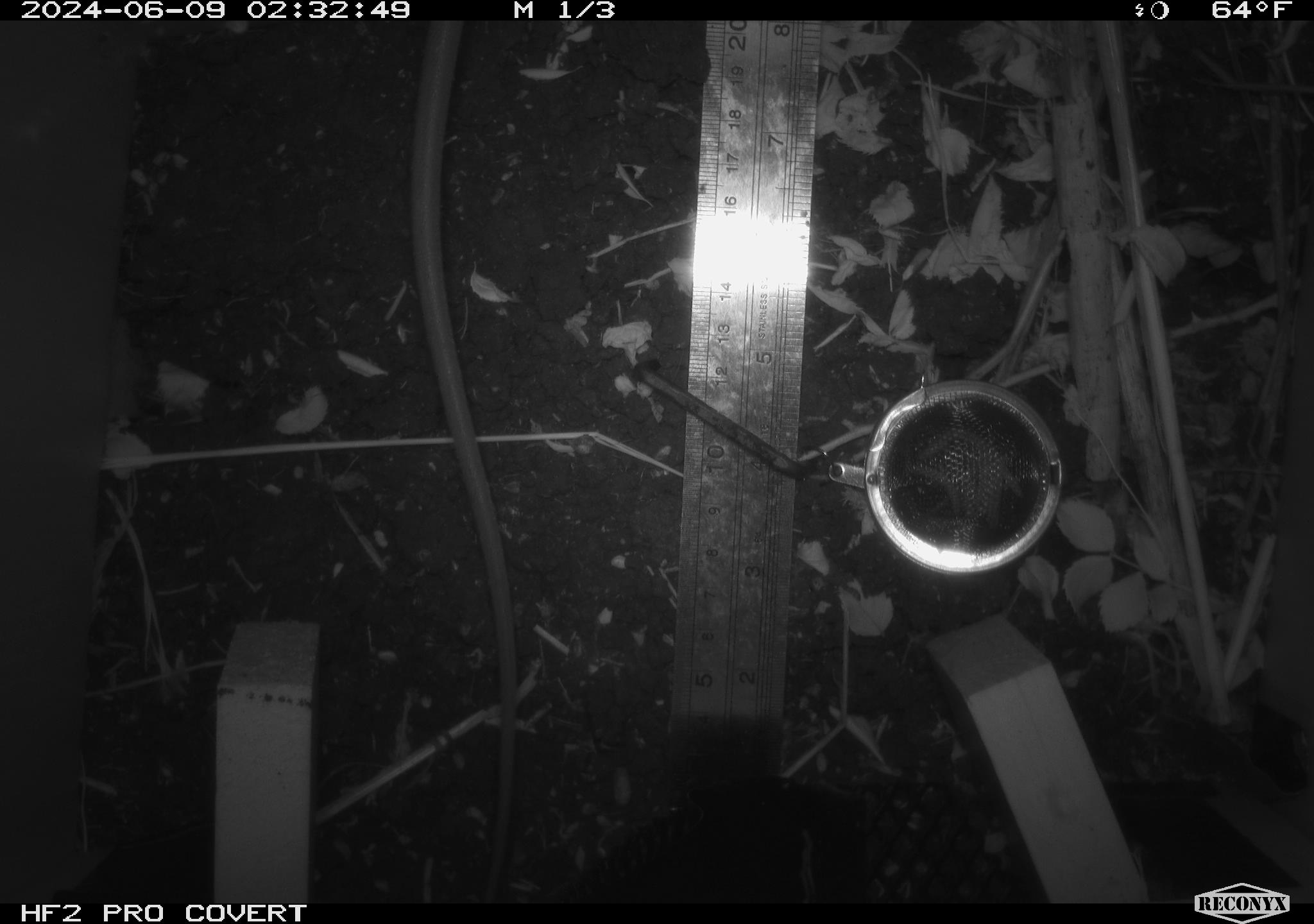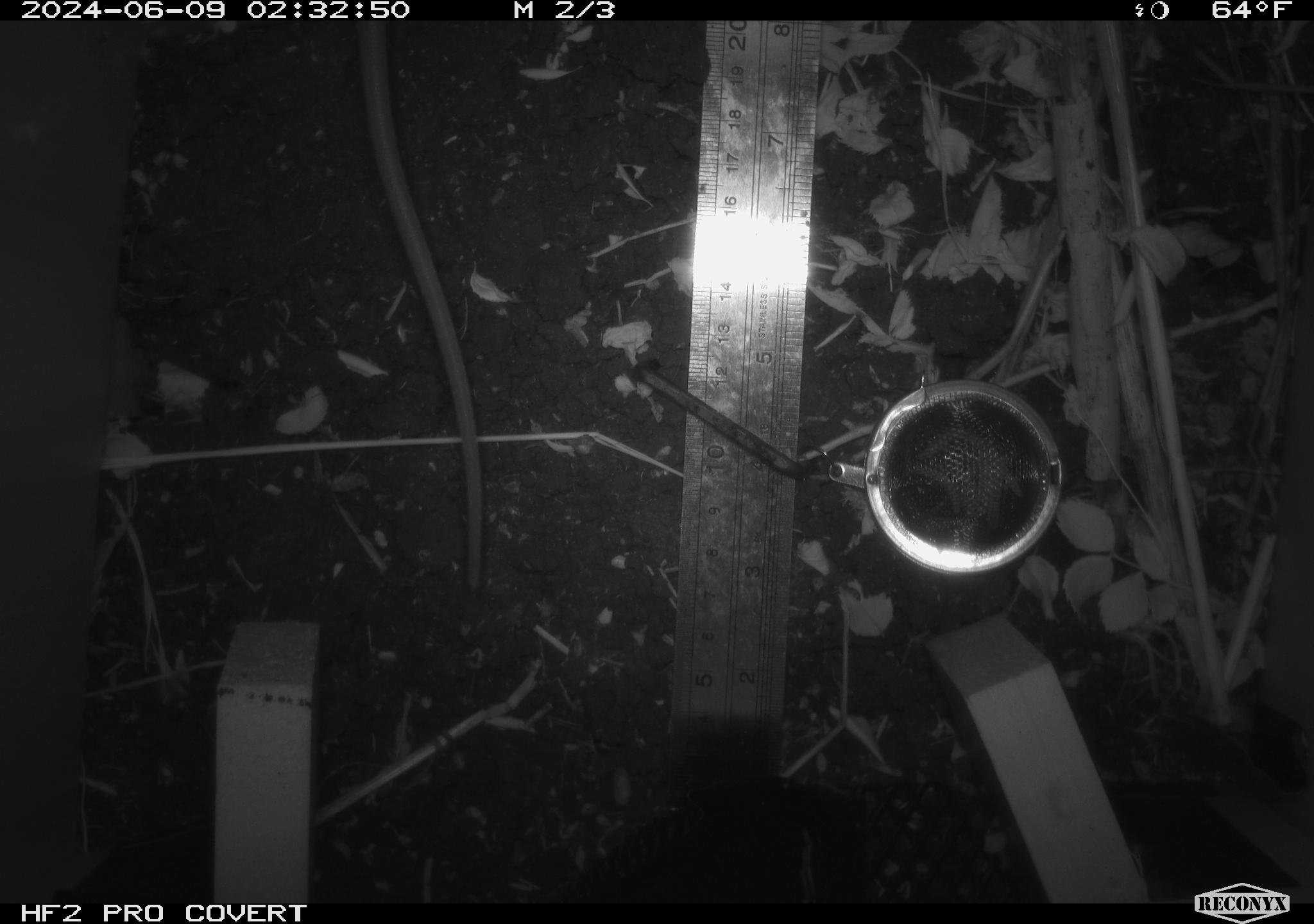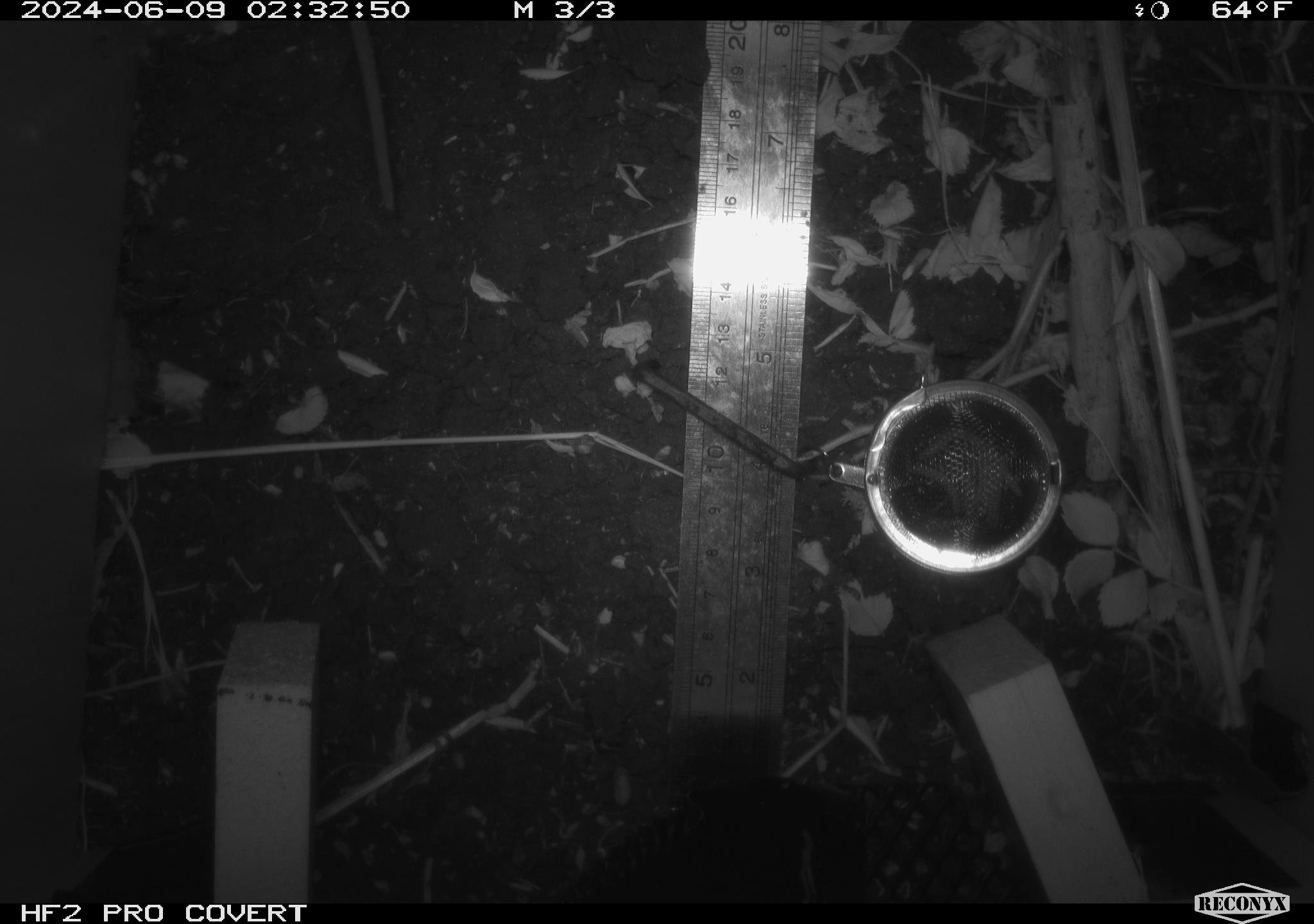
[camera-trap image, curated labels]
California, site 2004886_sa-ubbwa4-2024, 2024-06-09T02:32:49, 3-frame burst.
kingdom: Animalia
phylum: Chordata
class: Mammalia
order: Rodentia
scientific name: Rodentia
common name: woodrat or rat or mouse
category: woodrat or rat or mouse species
Woodrat or rat or mouse species (woodrat or rat or mouse) (Rodentia).